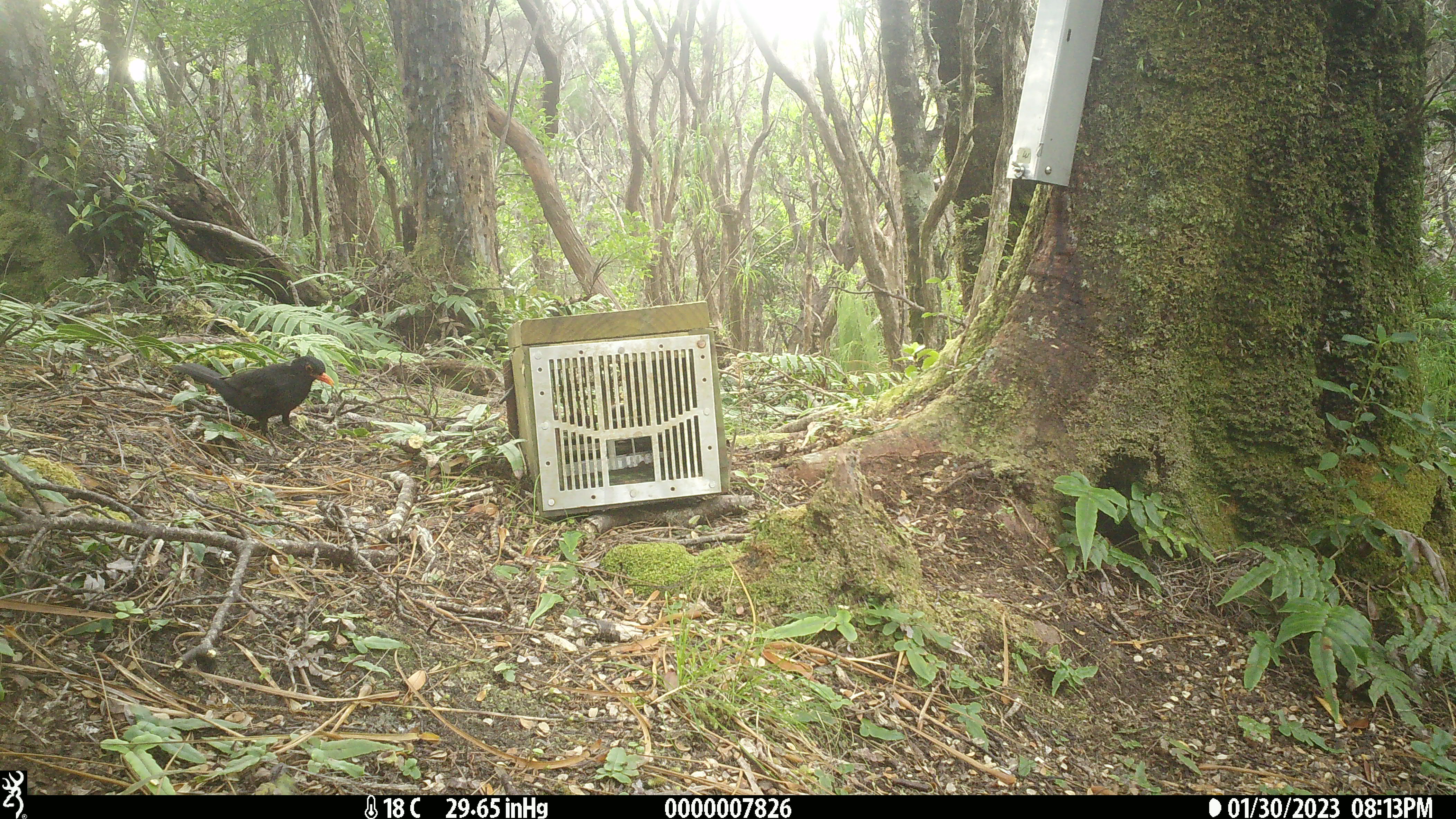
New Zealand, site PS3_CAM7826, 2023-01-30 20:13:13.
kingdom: Animalia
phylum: Chordata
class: Aves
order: Passeriformes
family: Turdidae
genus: Turdus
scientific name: Turdus merula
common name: eurasian blackbird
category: blackbird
Blackbird (eurasian blackbird) (Turdus merula).